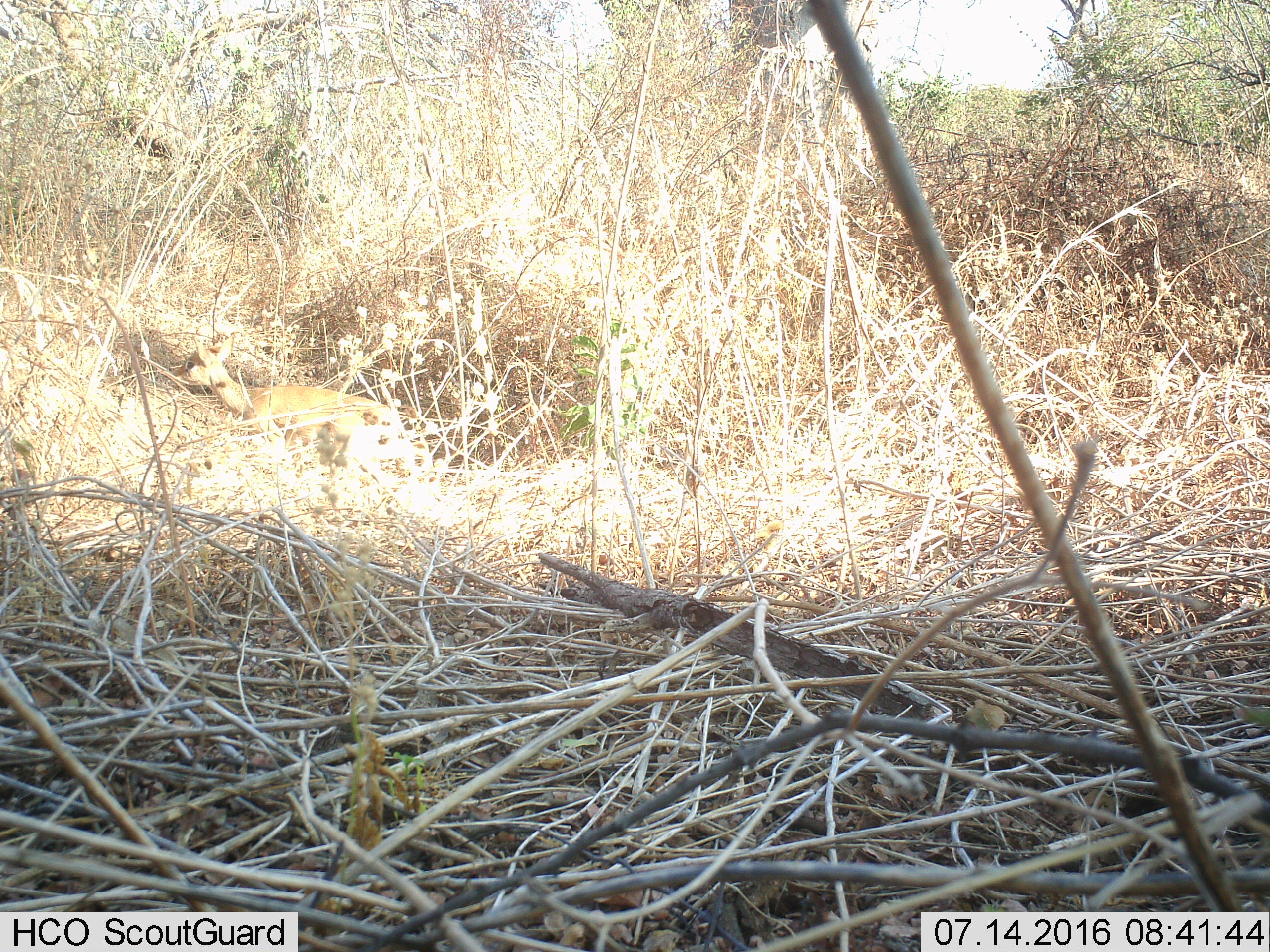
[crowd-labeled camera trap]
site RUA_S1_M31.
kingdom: Animalia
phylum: Chordata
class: Mammalia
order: Artiodactyla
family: Bovidae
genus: Madoqua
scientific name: Madoqua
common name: dik-dik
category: dikdik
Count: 1.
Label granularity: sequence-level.